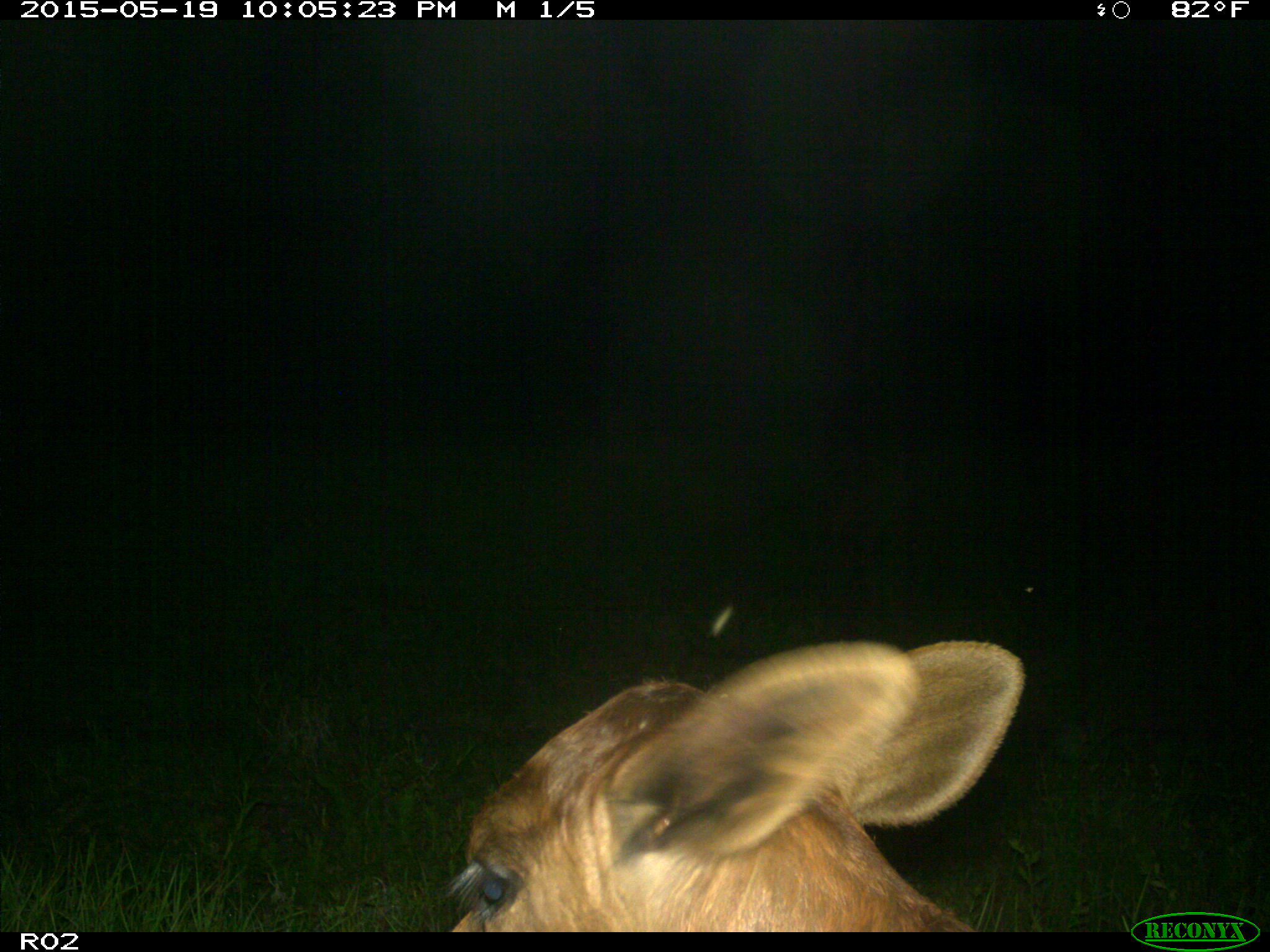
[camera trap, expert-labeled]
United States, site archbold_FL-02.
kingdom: Animalia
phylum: Chordata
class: Mammalia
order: Artiodactyla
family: Bovidae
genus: Bos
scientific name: Bos taurus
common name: domestic cow